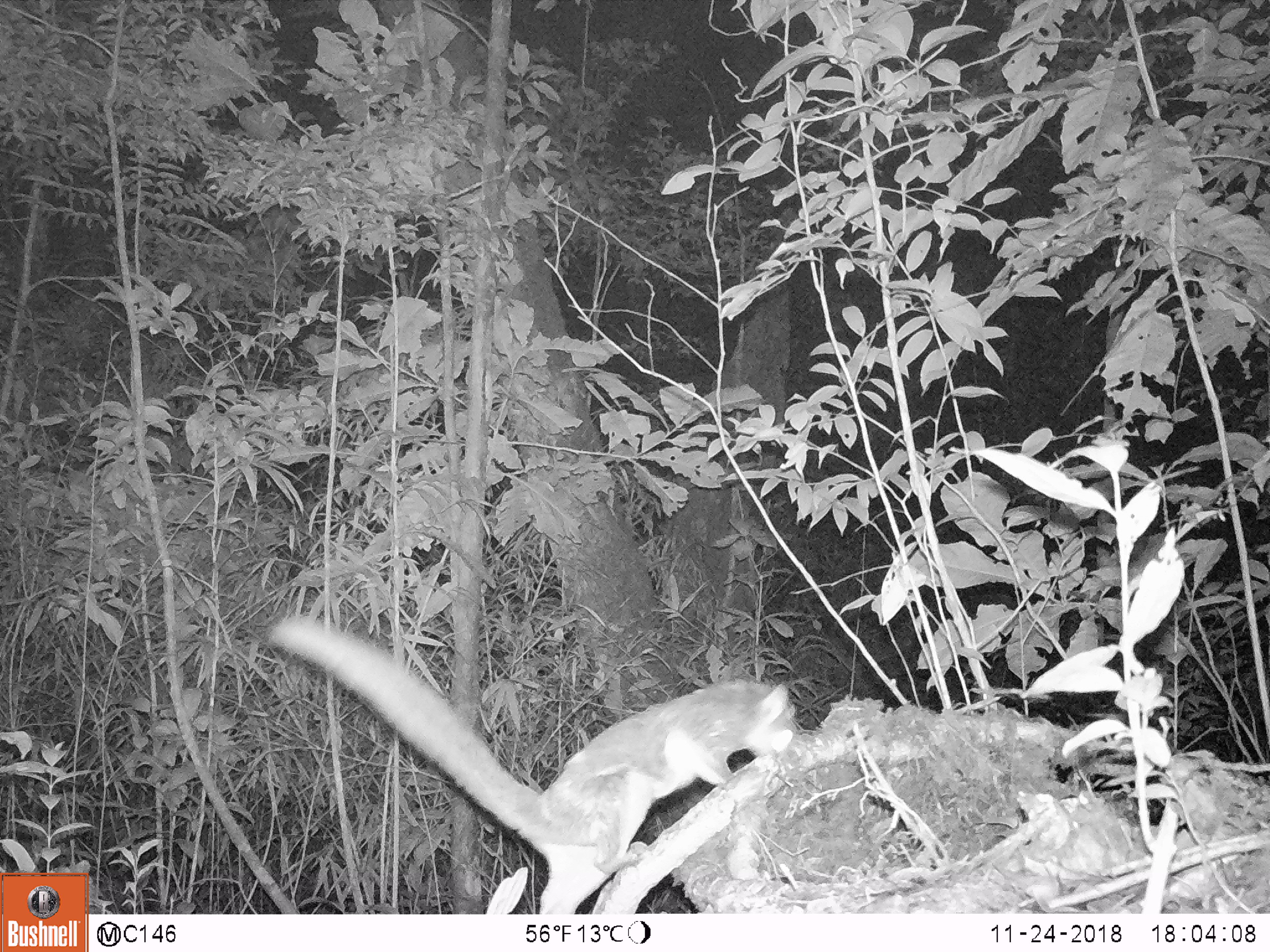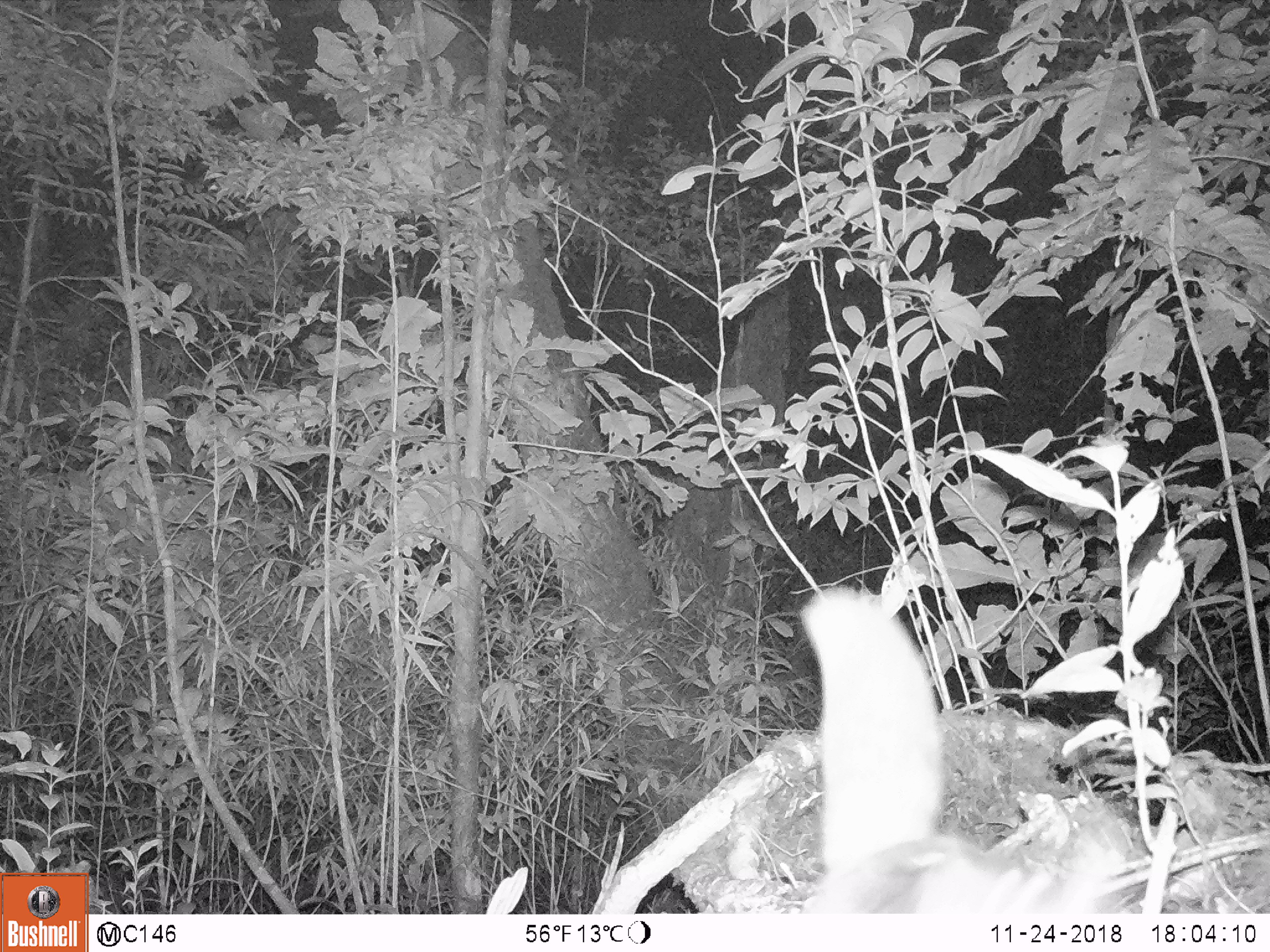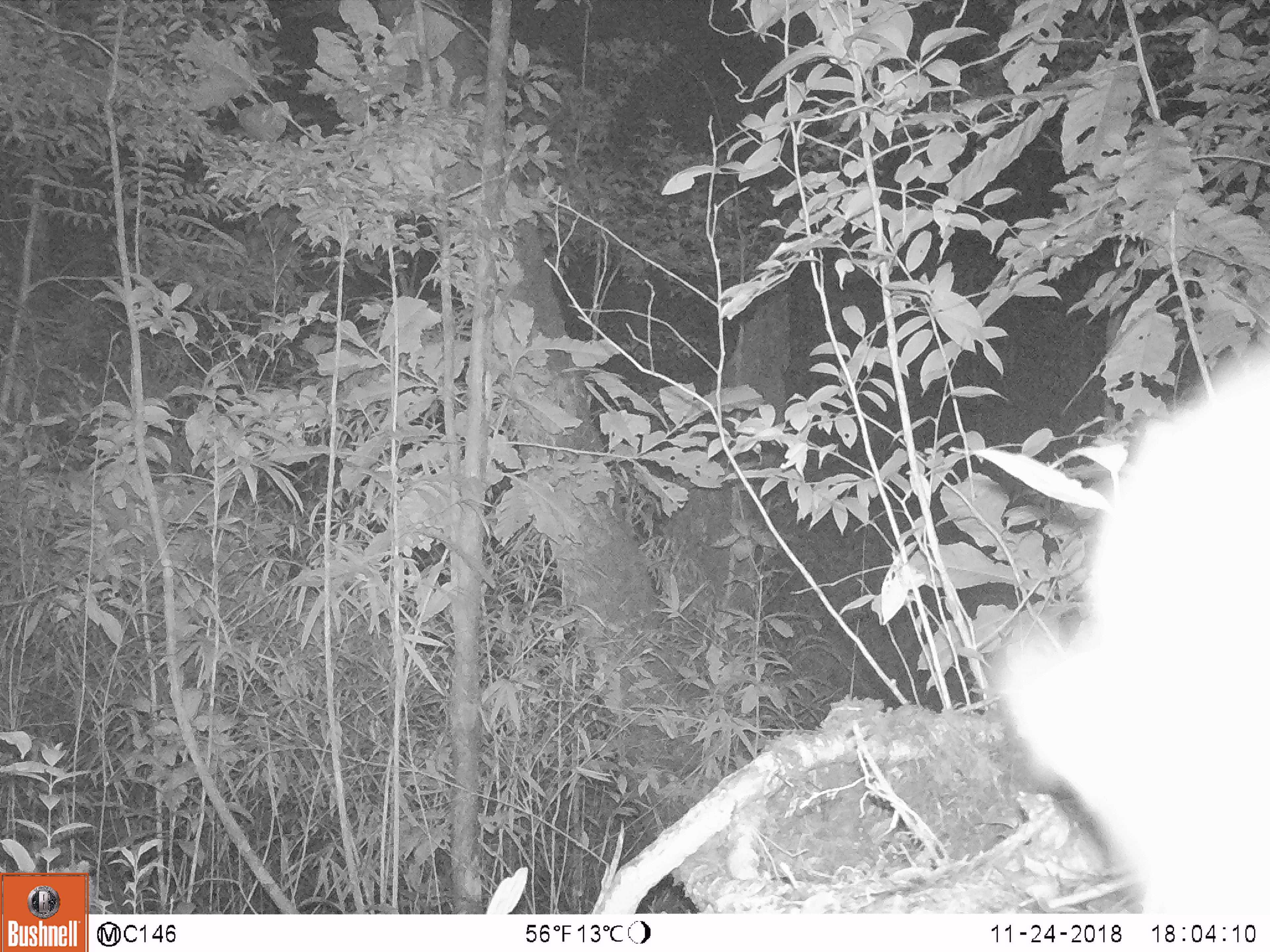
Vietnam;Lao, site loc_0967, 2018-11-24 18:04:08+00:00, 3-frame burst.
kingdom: Animalia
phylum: Chordata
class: Mammalia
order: Rodentia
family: Sciuridae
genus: Petaurista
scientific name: Petaurista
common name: giant flying squirrel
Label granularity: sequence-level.